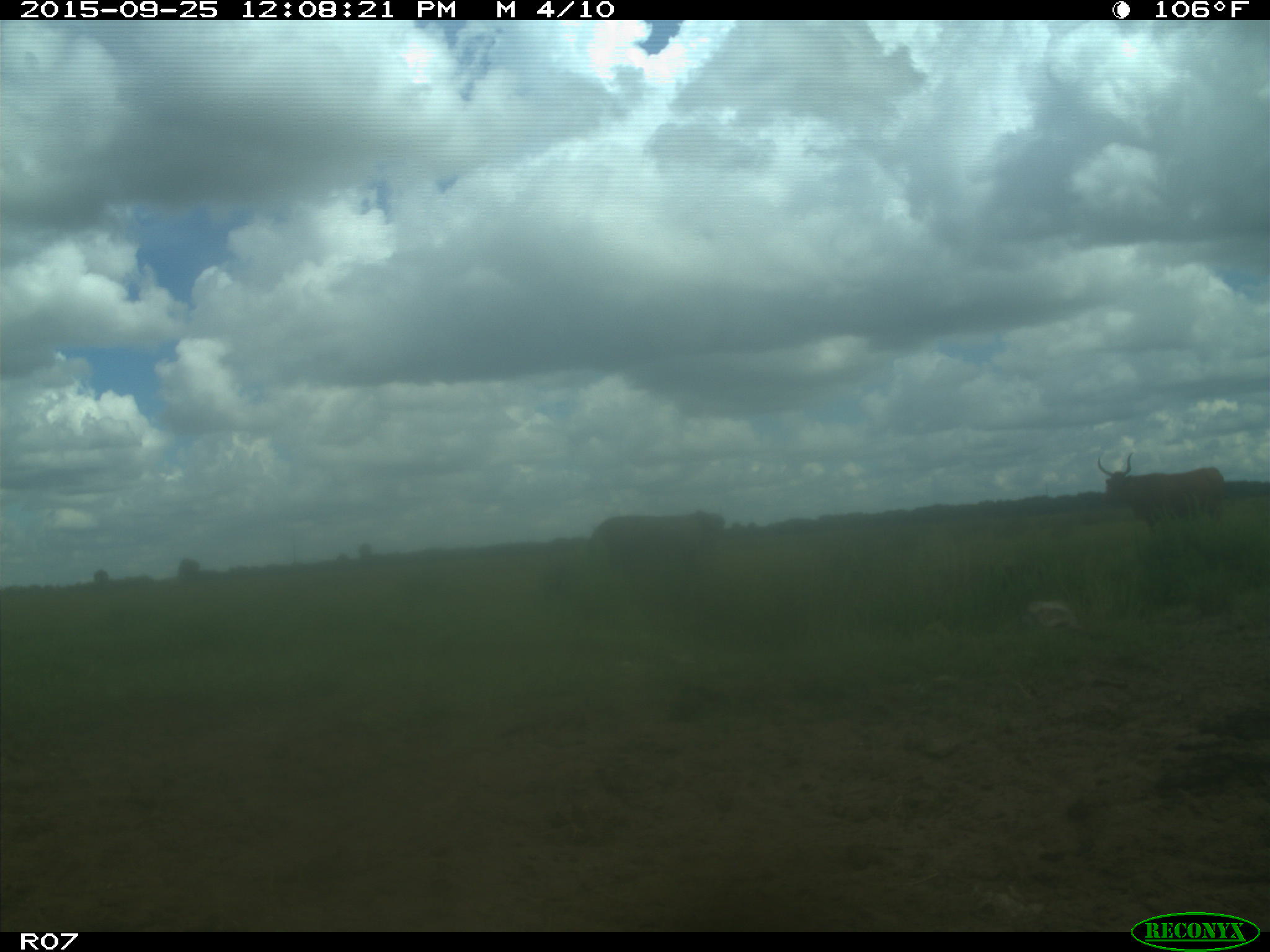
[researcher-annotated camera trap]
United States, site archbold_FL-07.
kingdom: Animalia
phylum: Chordata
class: Mammalia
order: Artiodactyla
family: Bovidae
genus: Bos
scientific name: Bos taurus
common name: domestic cow